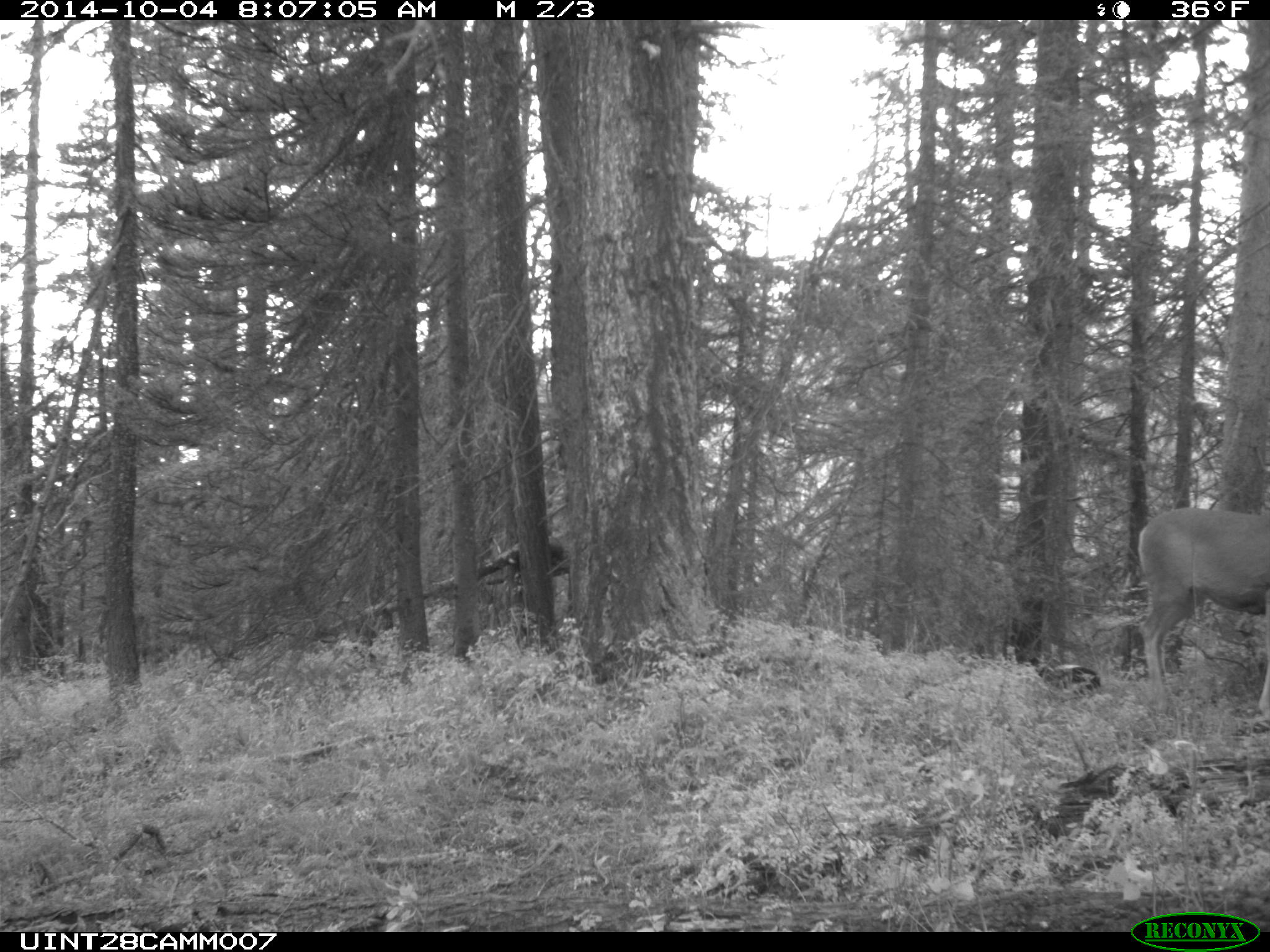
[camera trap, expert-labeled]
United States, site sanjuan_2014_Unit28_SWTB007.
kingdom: Animalia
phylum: Chordata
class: Mammalia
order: Artiodactyla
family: Cervidae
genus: Odocoileus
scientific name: Odocoileus hemionus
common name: mule deer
Odocoileus hemionus (mule deer).